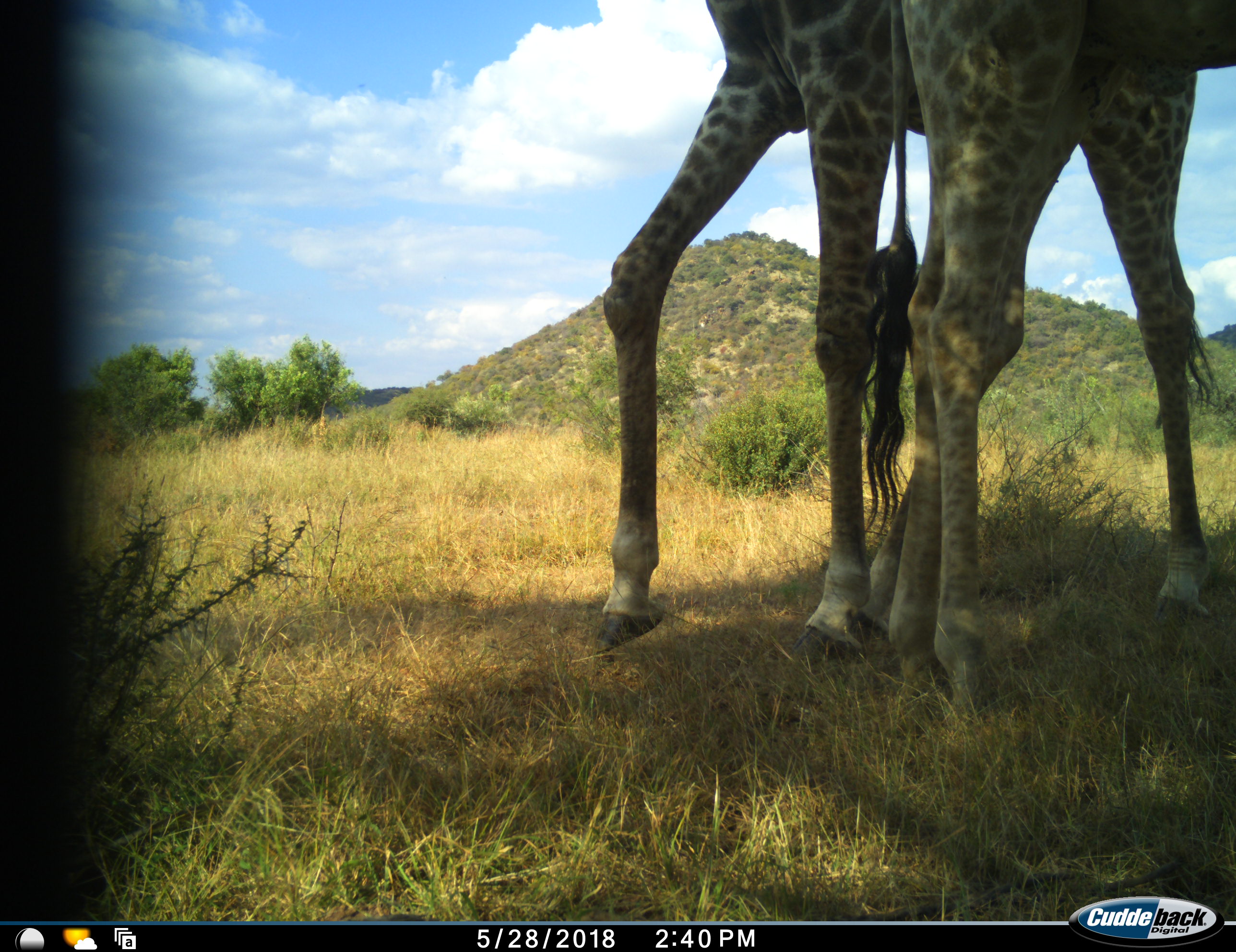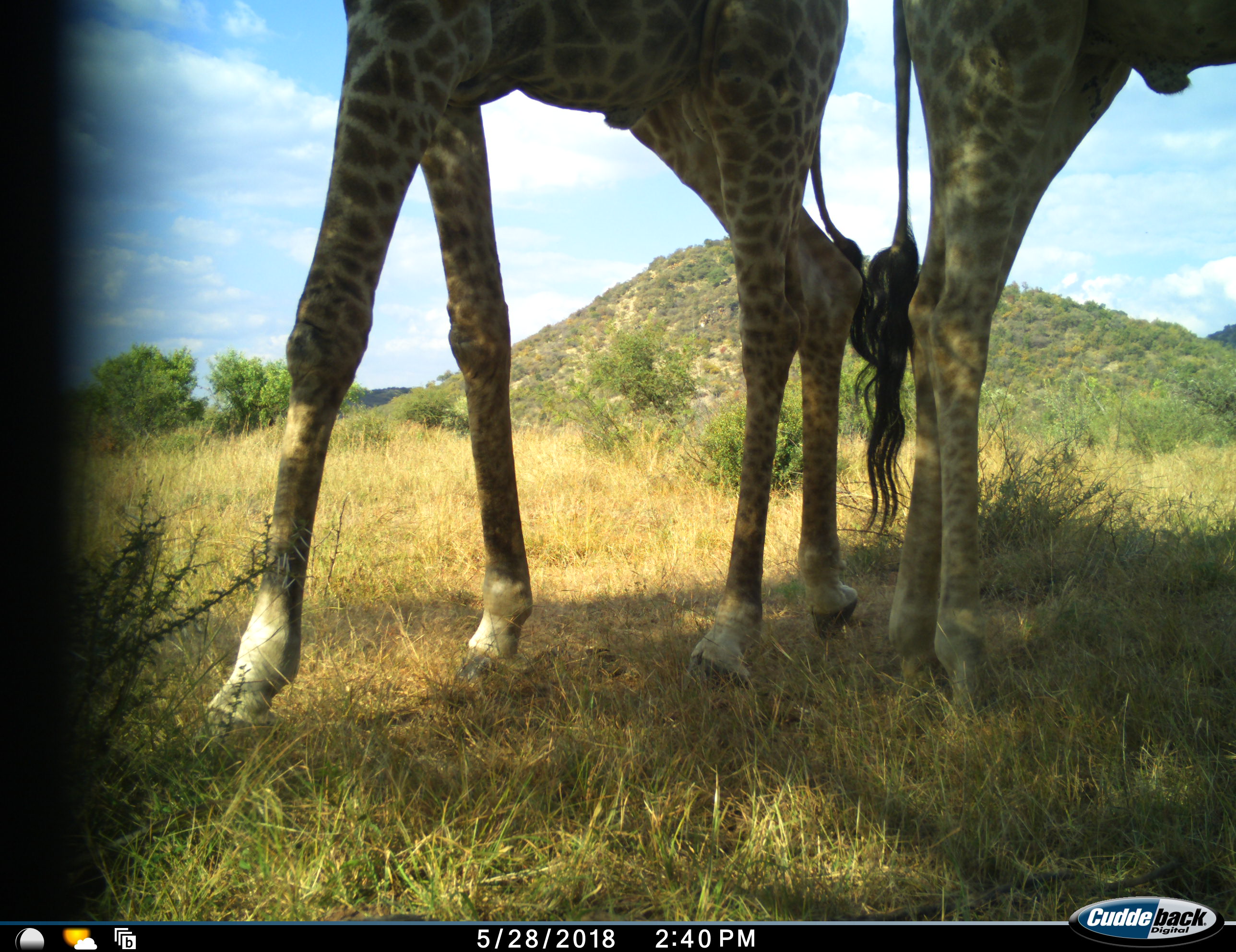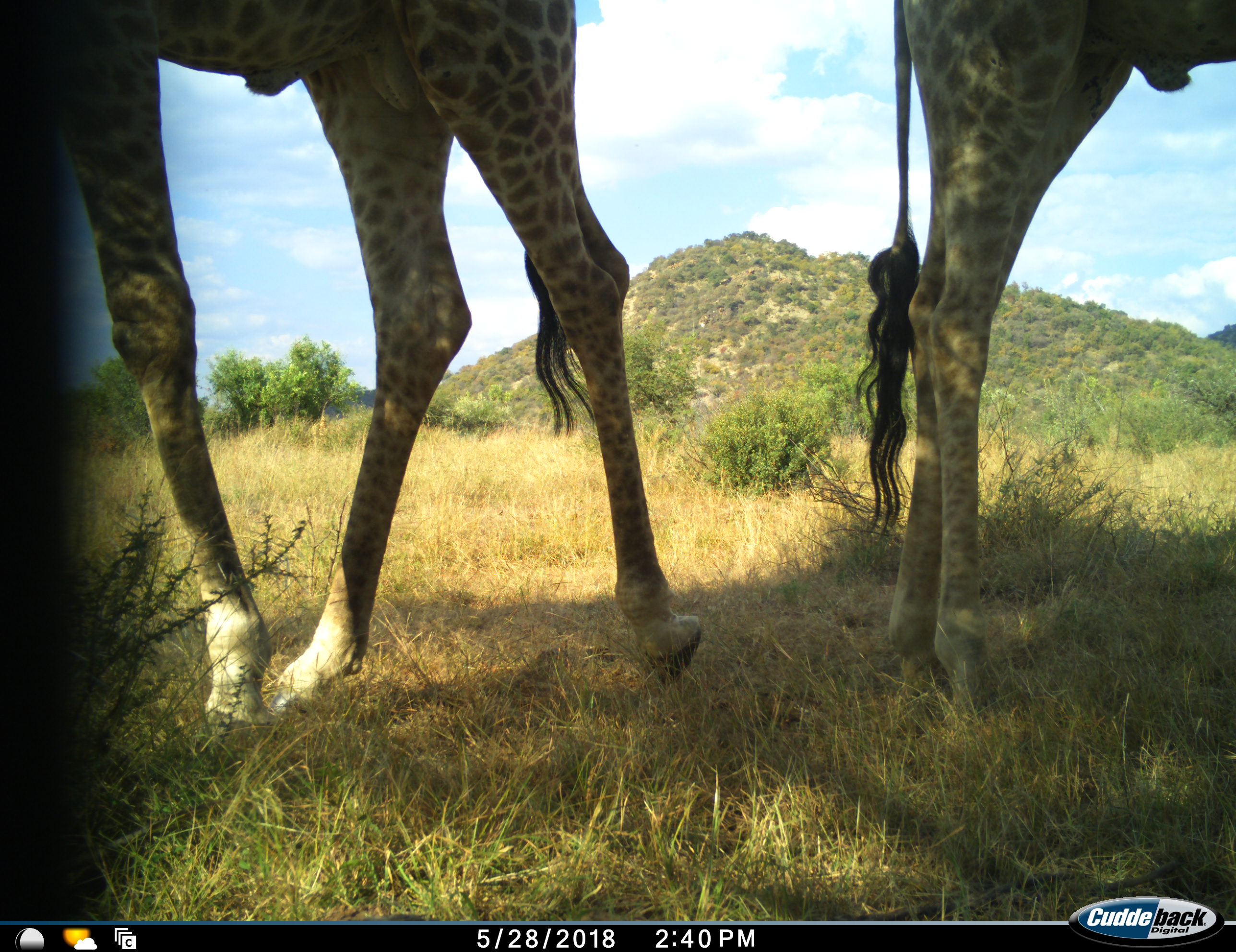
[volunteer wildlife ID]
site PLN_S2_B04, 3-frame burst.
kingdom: Animalia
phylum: Chordata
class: Mammalia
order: Artiodactyla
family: Giraffidae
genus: Giraffa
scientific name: Giraffa camelopardalis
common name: giraffe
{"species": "giraffe (Giraffa camelopardalis)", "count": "2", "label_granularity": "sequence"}